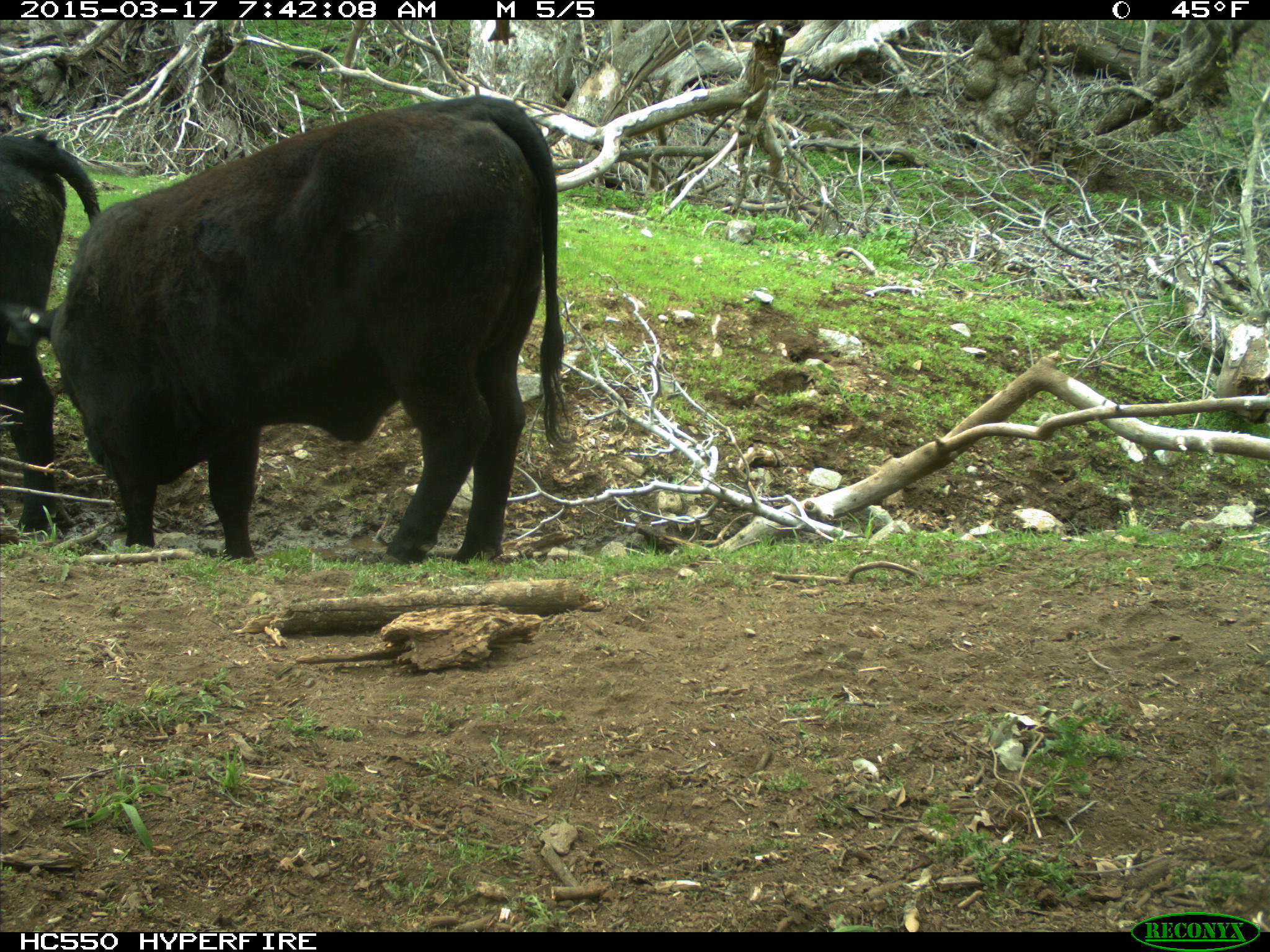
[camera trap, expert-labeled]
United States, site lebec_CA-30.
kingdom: Animalia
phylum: Chordata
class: Mammalia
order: Artiodactyla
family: Bovidae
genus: Bos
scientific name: Bos taurus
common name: domestic cow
Bos taurus (domestic cow).